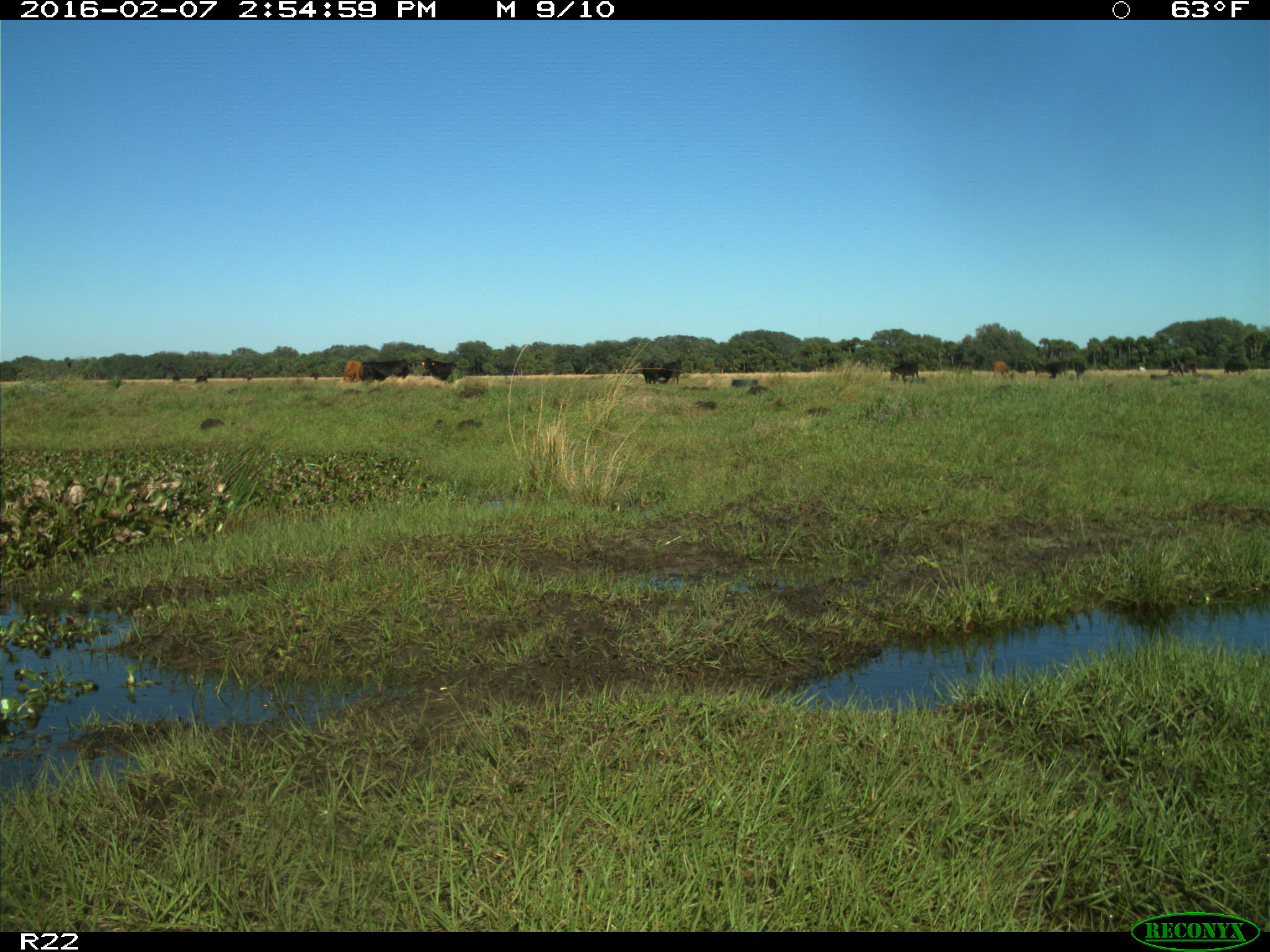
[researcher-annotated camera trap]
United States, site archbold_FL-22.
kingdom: Animalia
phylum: Chordata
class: Mammalia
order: Artiodactyla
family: Bovidae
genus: Bos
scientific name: Bos taurus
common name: domestic cow